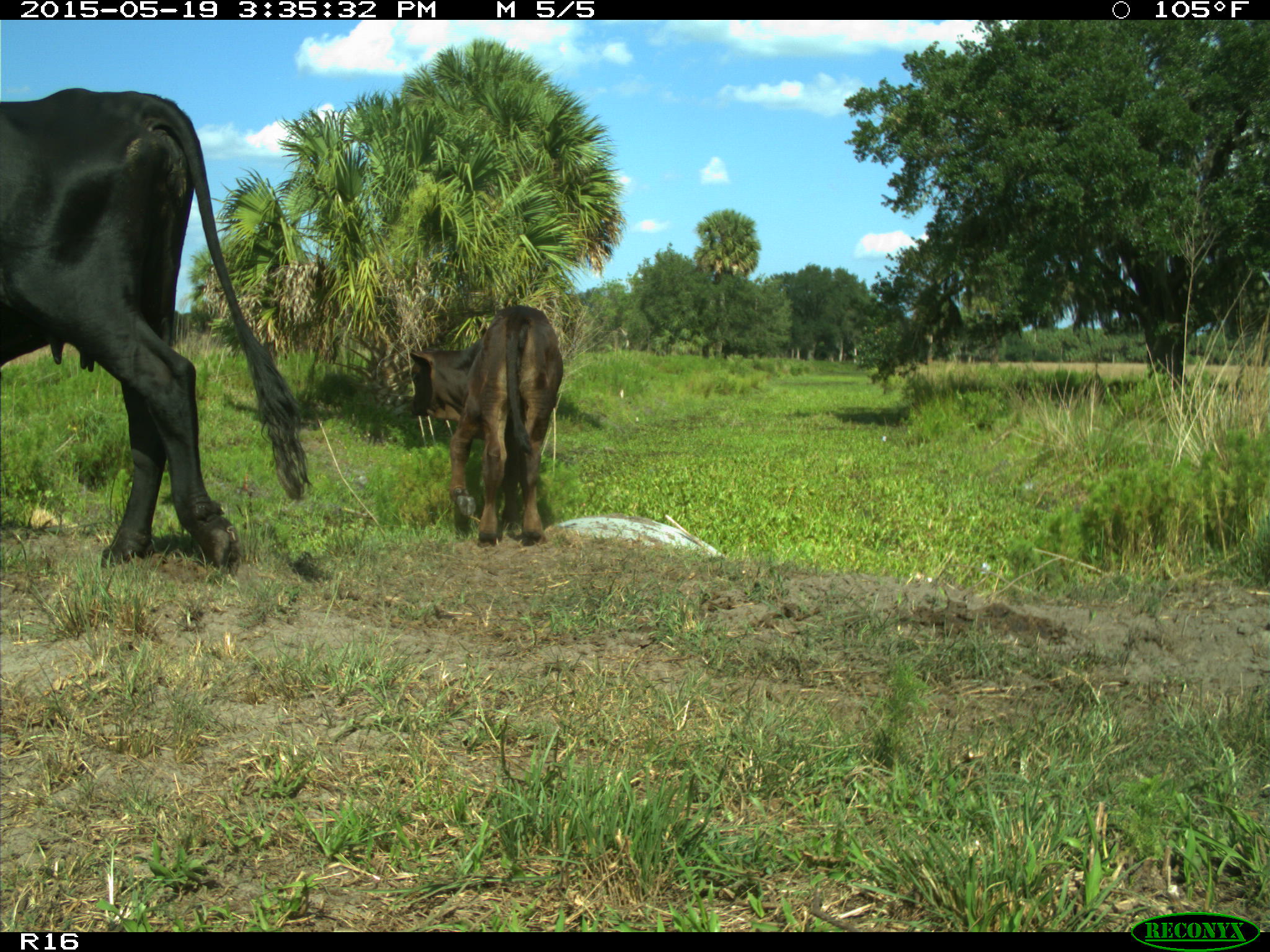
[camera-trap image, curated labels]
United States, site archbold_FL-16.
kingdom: Animalia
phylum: Chordata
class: Mammalia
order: Artiodactyla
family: Bovidae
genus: Bos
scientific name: Bos taurus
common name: domestic cow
Bos taurus (domestic cow).